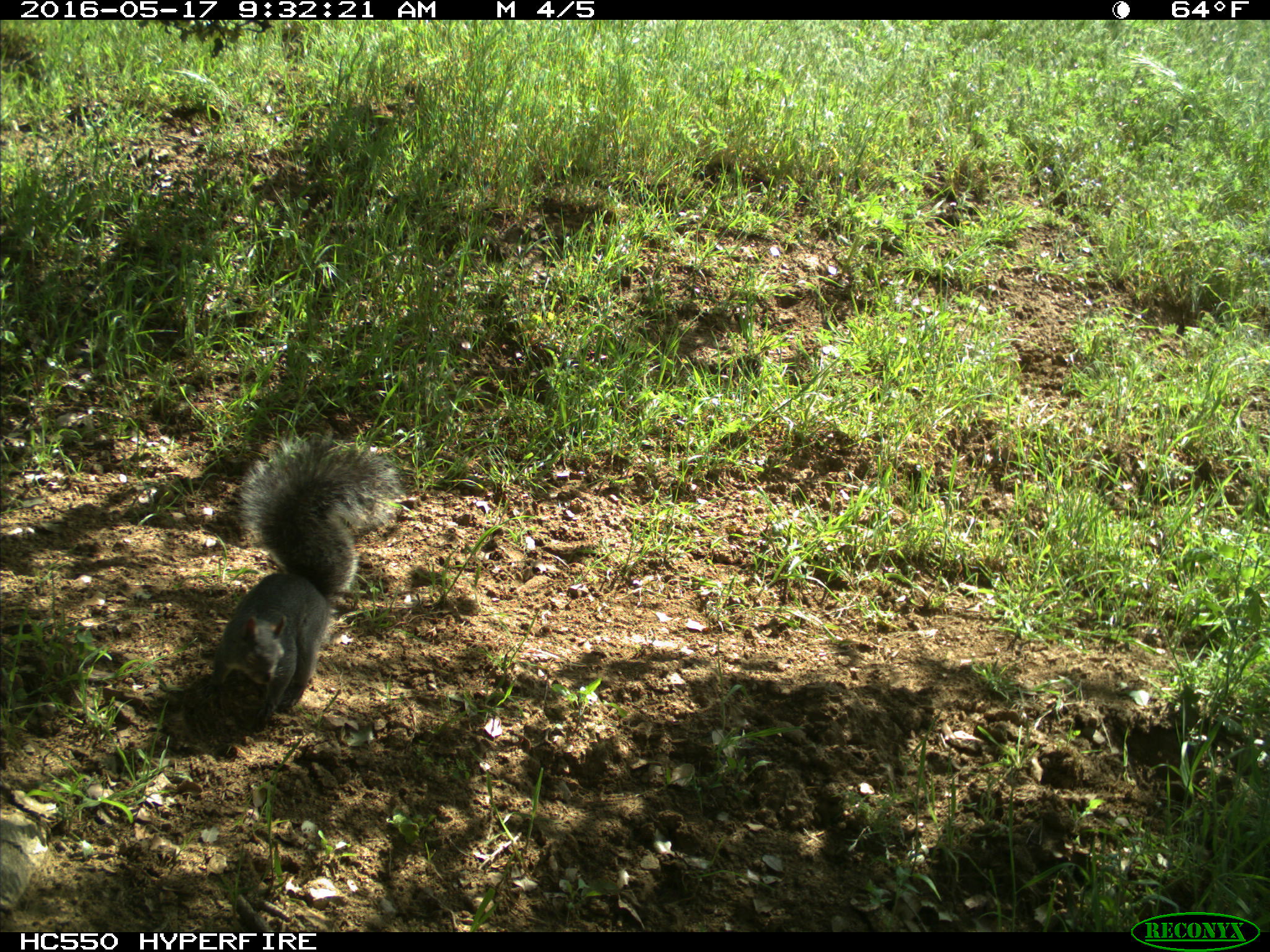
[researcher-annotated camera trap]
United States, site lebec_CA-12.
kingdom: Animalia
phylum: Chordata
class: Mammalia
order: Rodentia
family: Sciuridae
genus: Sciurus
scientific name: Sciurus carolinensis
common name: eastern gray squirrel